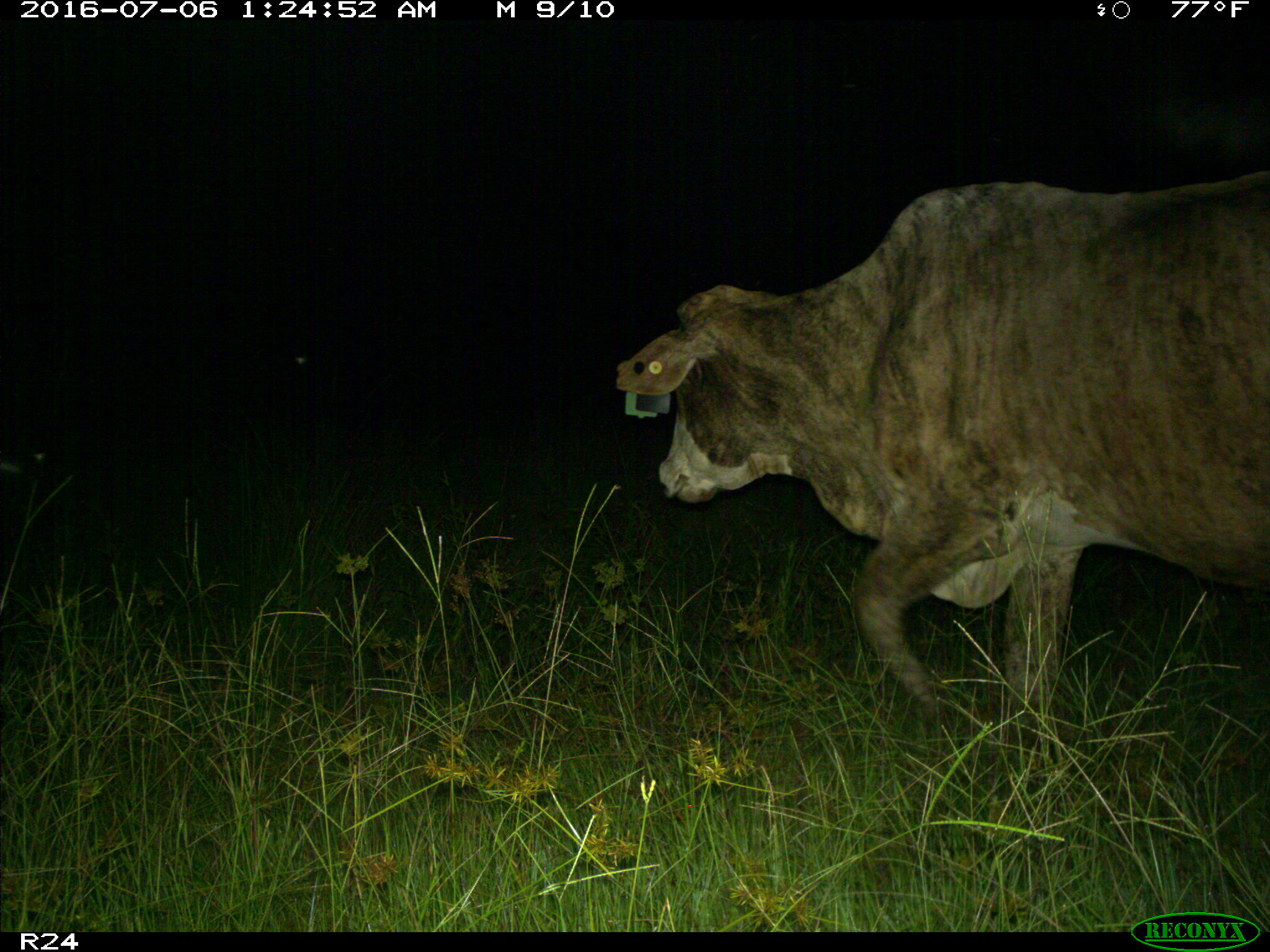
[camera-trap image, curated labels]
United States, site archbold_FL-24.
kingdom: Animalia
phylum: Chordata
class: Mammalia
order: Artiodactyla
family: Bovidae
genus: Bos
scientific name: Bos taurus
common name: domestic cow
Bos taurus (domestic cow).